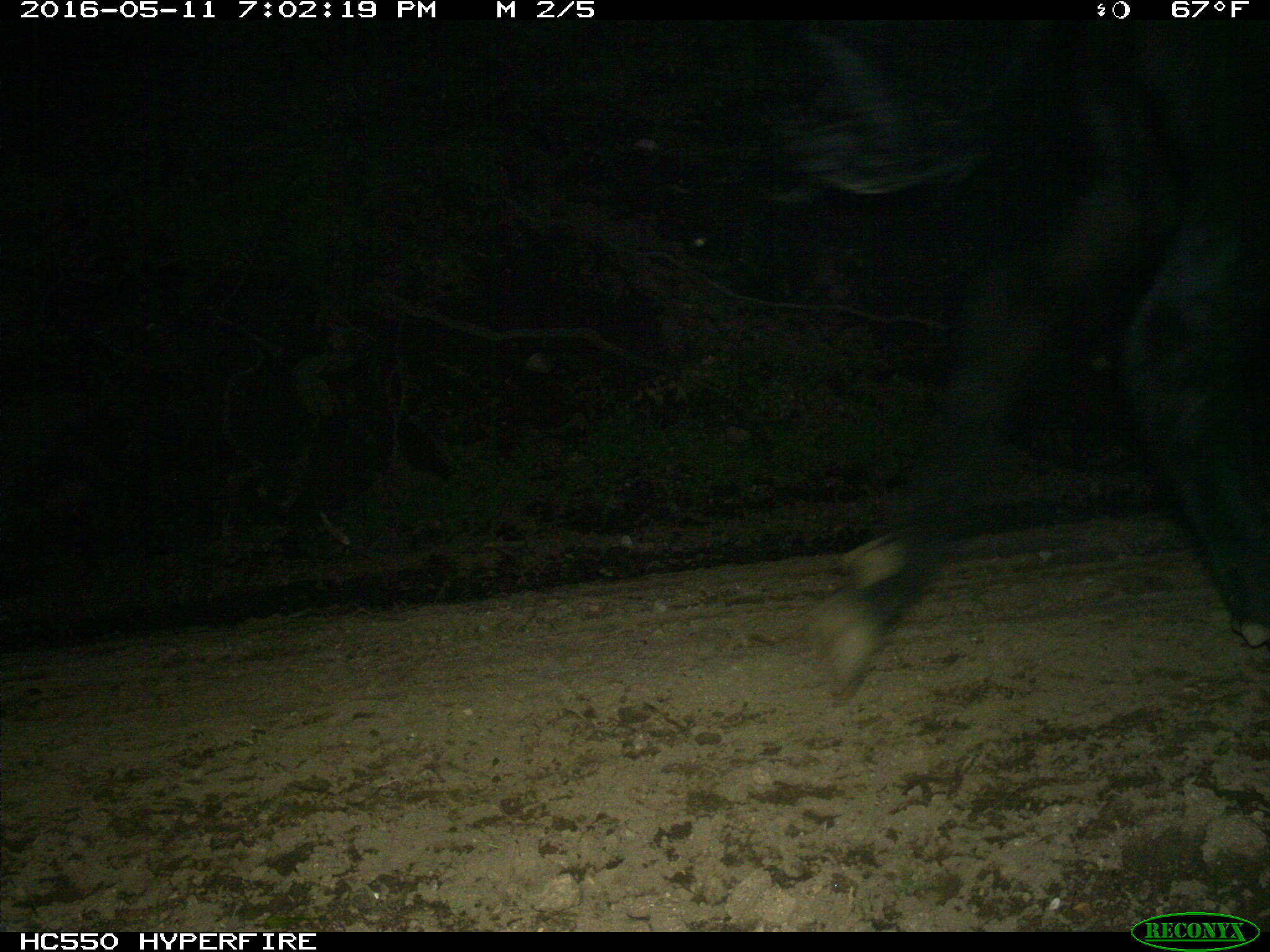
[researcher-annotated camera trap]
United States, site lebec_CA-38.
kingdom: Animalia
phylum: Chordata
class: Mammalia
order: Artiodactyla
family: Bovidae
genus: Bos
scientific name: Bos taurus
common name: domestic cow